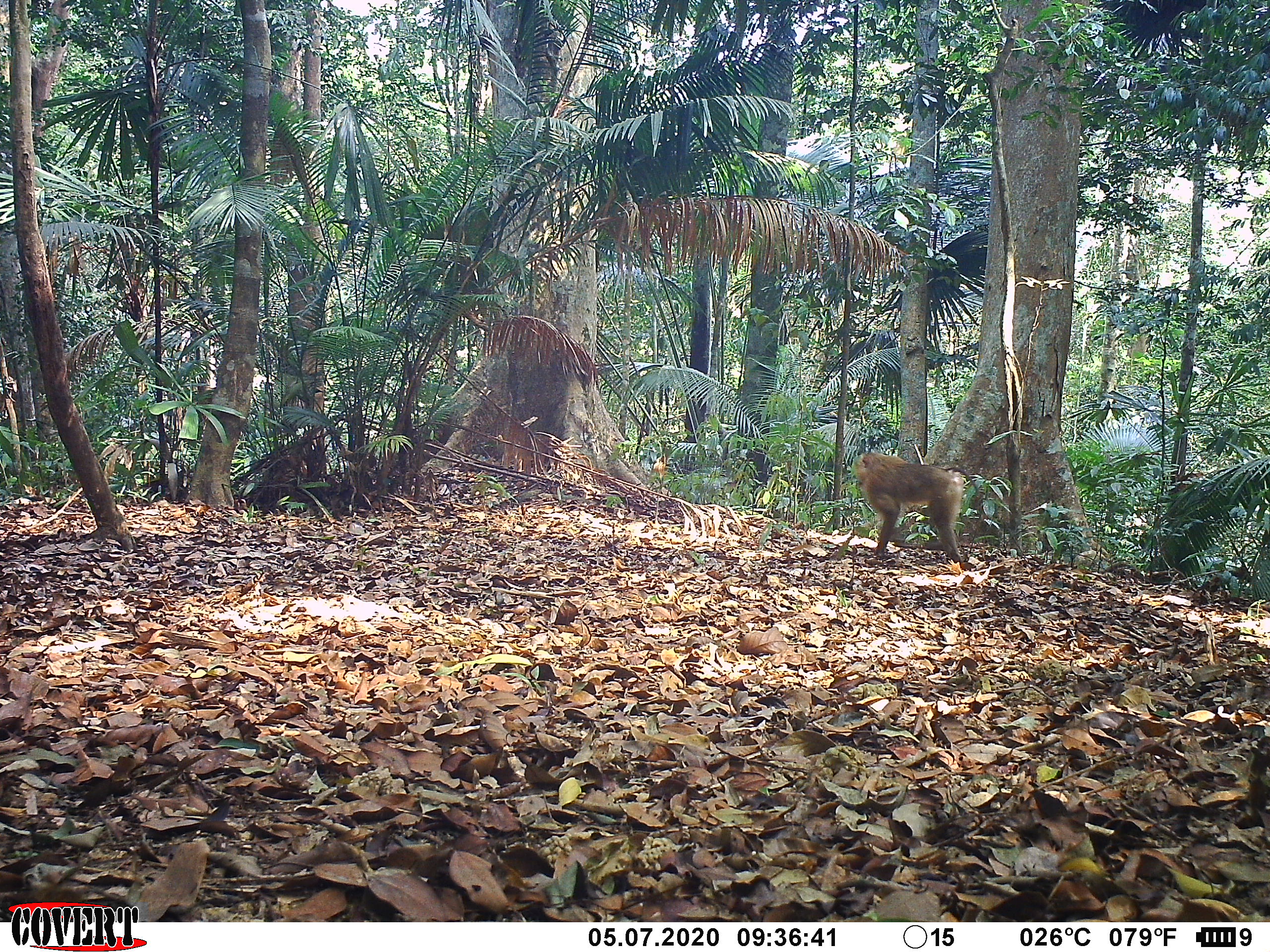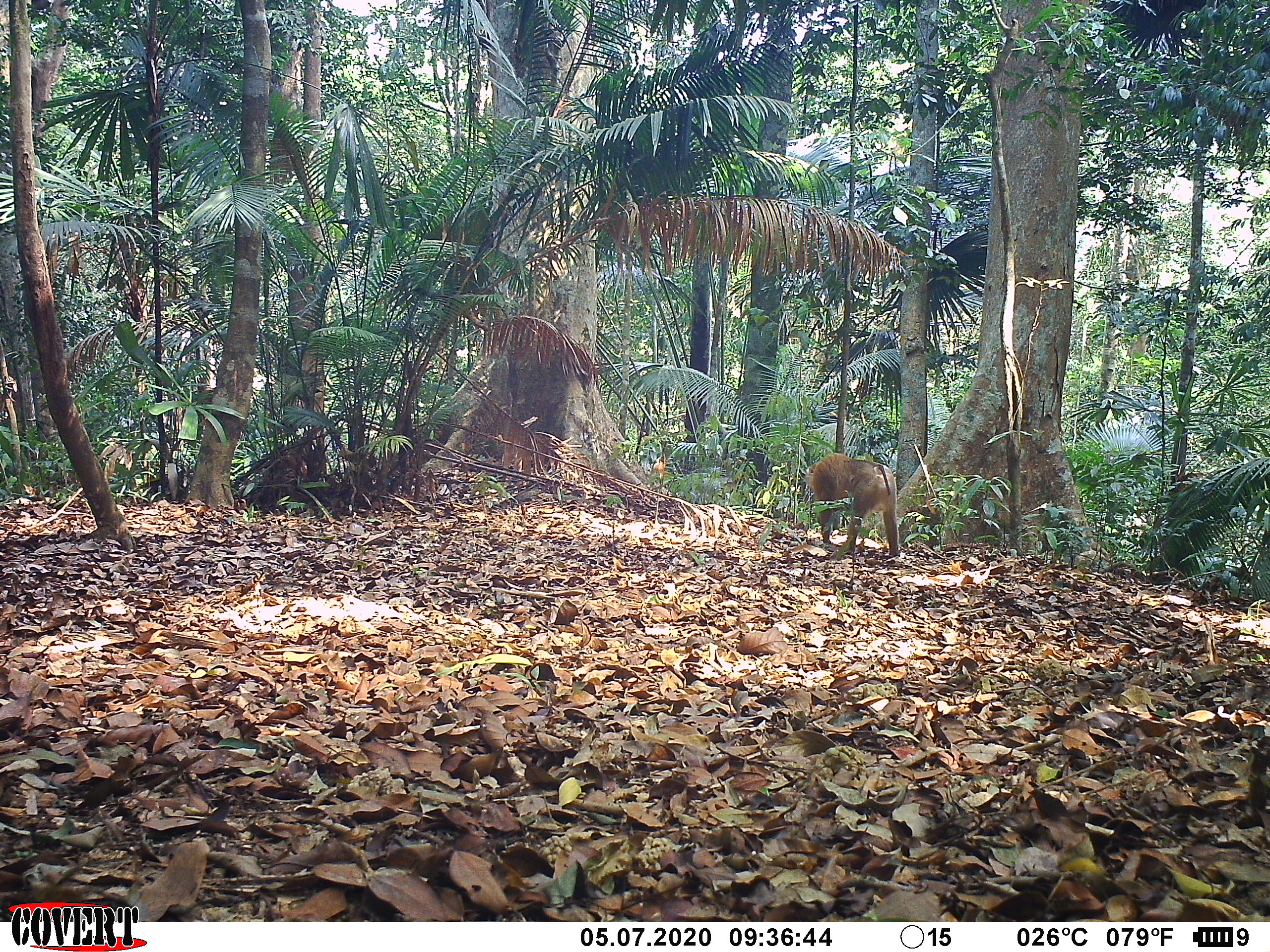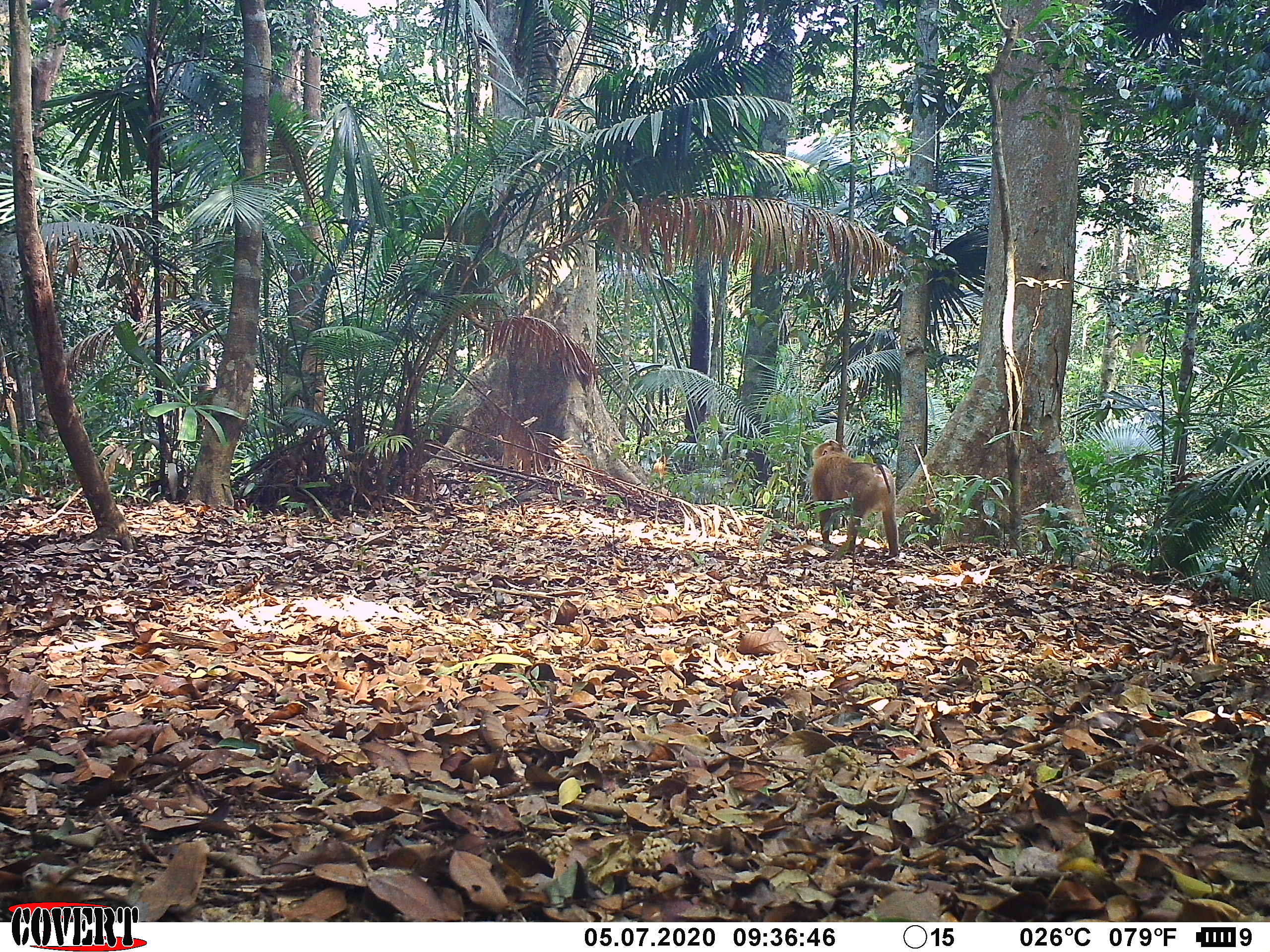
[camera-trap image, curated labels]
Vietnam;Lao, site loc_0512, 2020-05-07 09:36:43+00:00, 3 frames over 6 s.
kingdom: Animalia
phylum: Chordata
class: Mammalia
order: Primates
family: Cercopithecidae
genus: Macaca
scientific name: Macaca nemestrina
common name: pig-tailed macaque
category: pig tailed macaque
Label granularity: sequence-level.